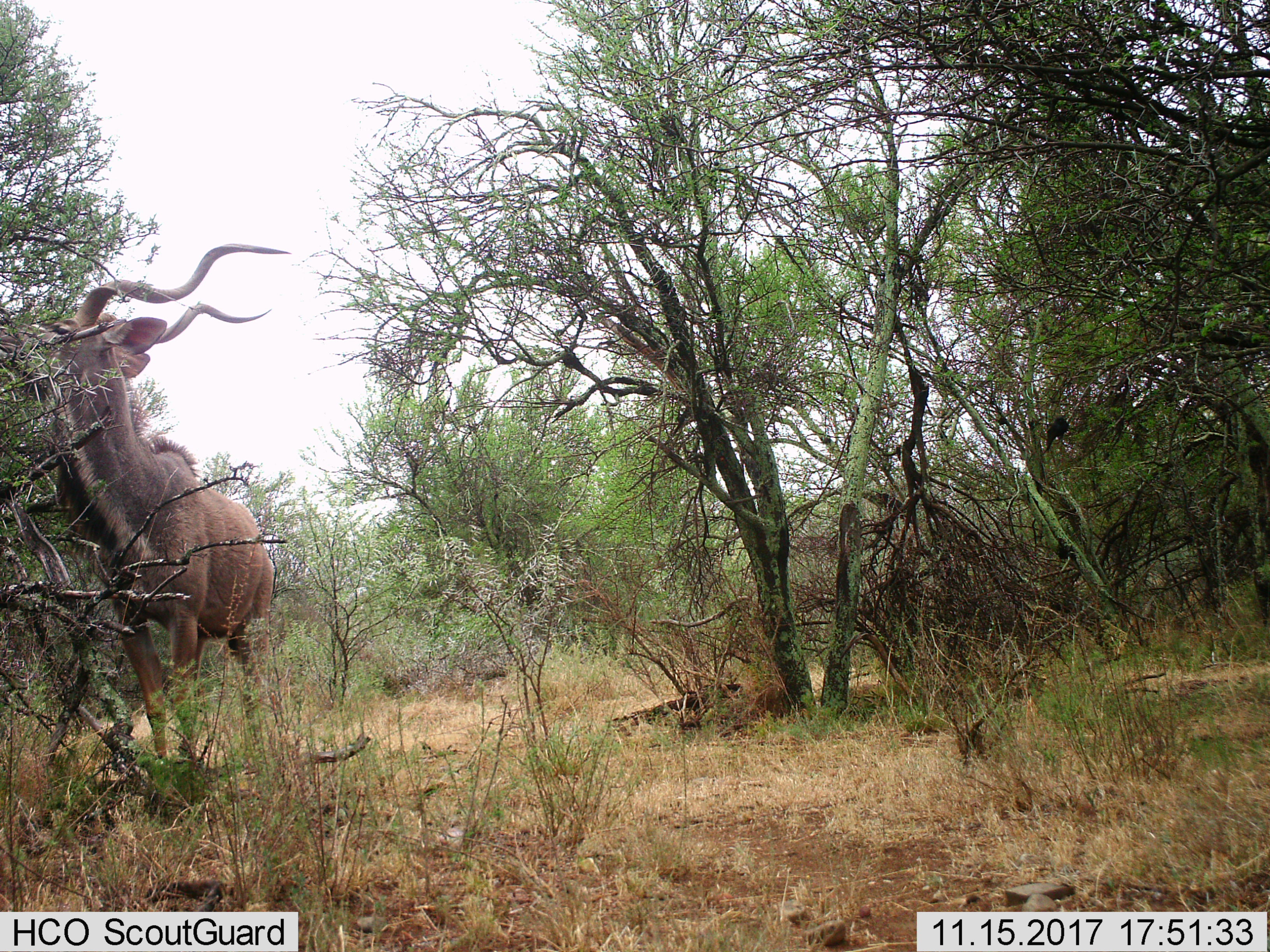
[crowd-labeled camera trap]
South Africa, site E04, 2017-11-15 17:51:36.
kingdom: Animalia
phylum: Chordata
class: Mammalia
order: Artiodactyla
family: Bovidae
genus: Tragelaphus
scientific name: Tragelaphus strepsiceros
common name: greater kudu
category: kudu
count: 1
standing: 57%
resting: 0%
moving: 0%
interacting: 0%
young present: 0%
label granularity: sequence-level